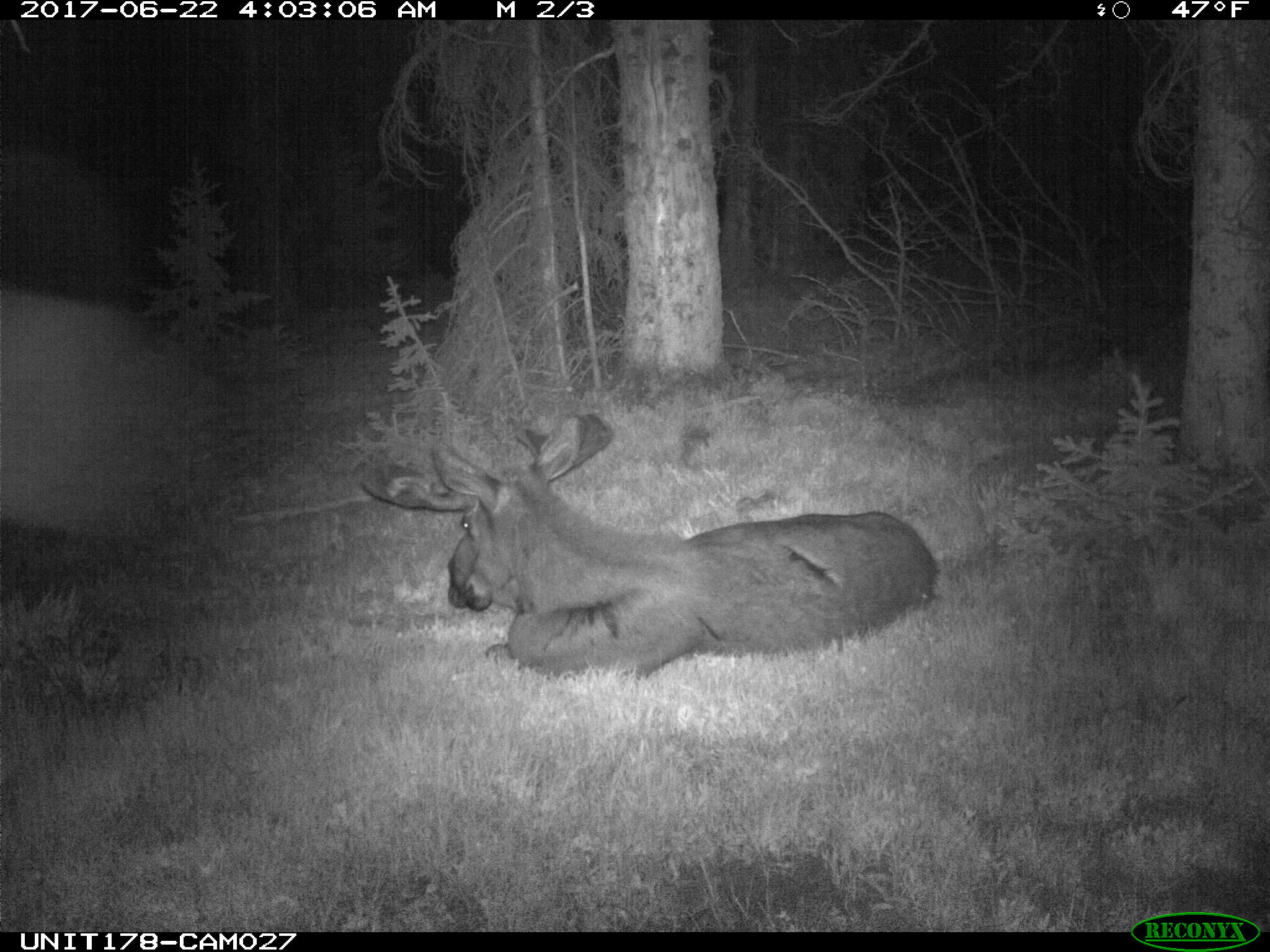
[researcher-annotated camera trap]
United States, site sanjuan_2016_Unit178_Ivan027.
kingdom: Animalia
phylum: Chordata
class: Mammalia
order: Artiodactyla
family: Cervidae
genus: Alces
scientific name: Alces alces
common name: moose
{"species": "Alces alces (moose)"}